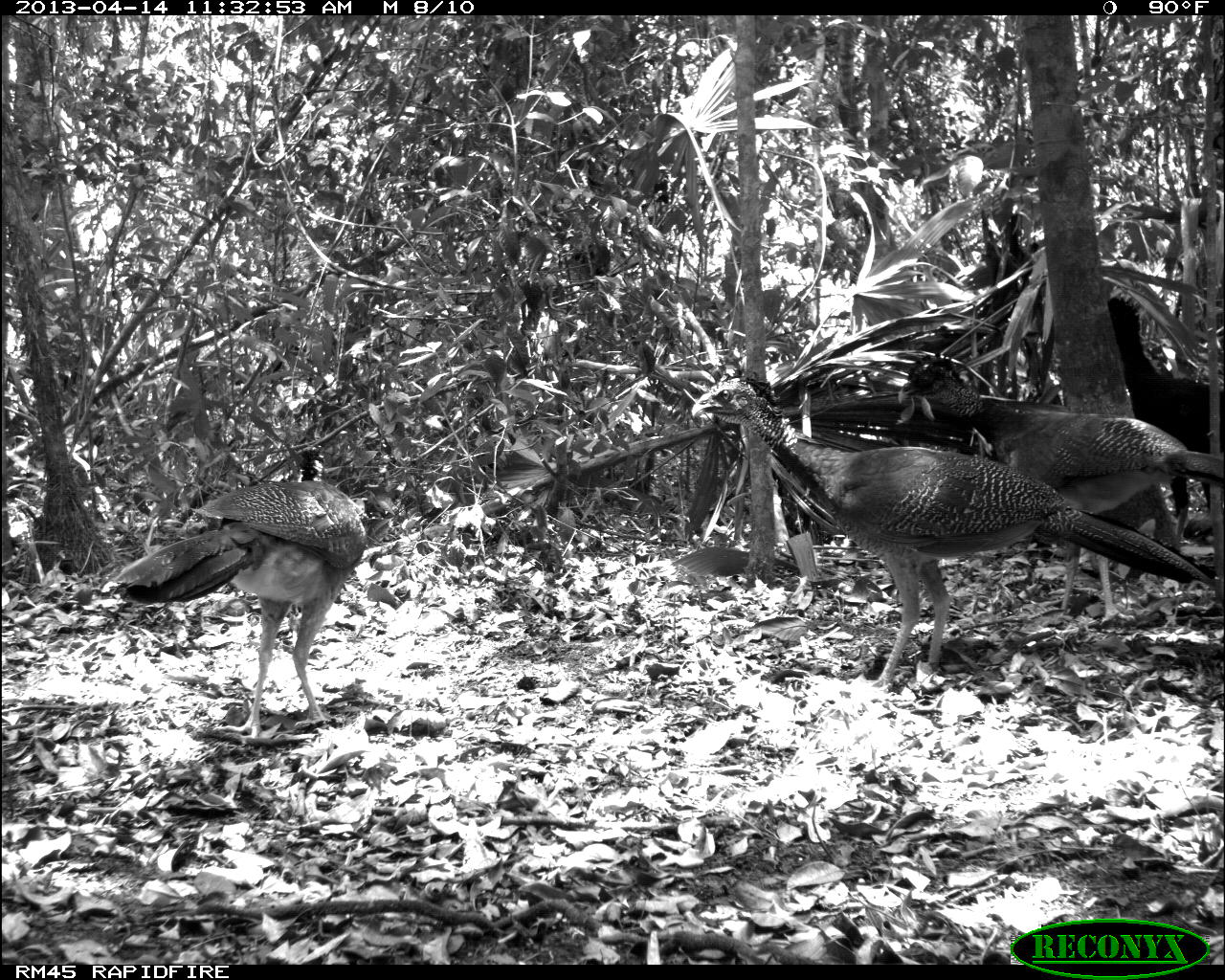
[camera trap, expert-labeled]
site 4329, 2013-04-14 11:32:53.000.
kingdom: Animalia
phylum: Chordata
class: Aves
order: Galliformes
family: Cracidae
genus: Crax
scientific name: Crax rubra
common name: great curassow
Crax rubra (great curassow), count 3.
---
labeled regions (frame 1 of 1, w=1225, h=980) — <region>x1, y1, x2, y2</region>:
crax rubra: <region>692, 367, 1213, 707</region>; <region>899, 347, 1225, 628</region>; <region>107, 480, 398, 737</region>; <region>1100, 290, 1225, 555</region>